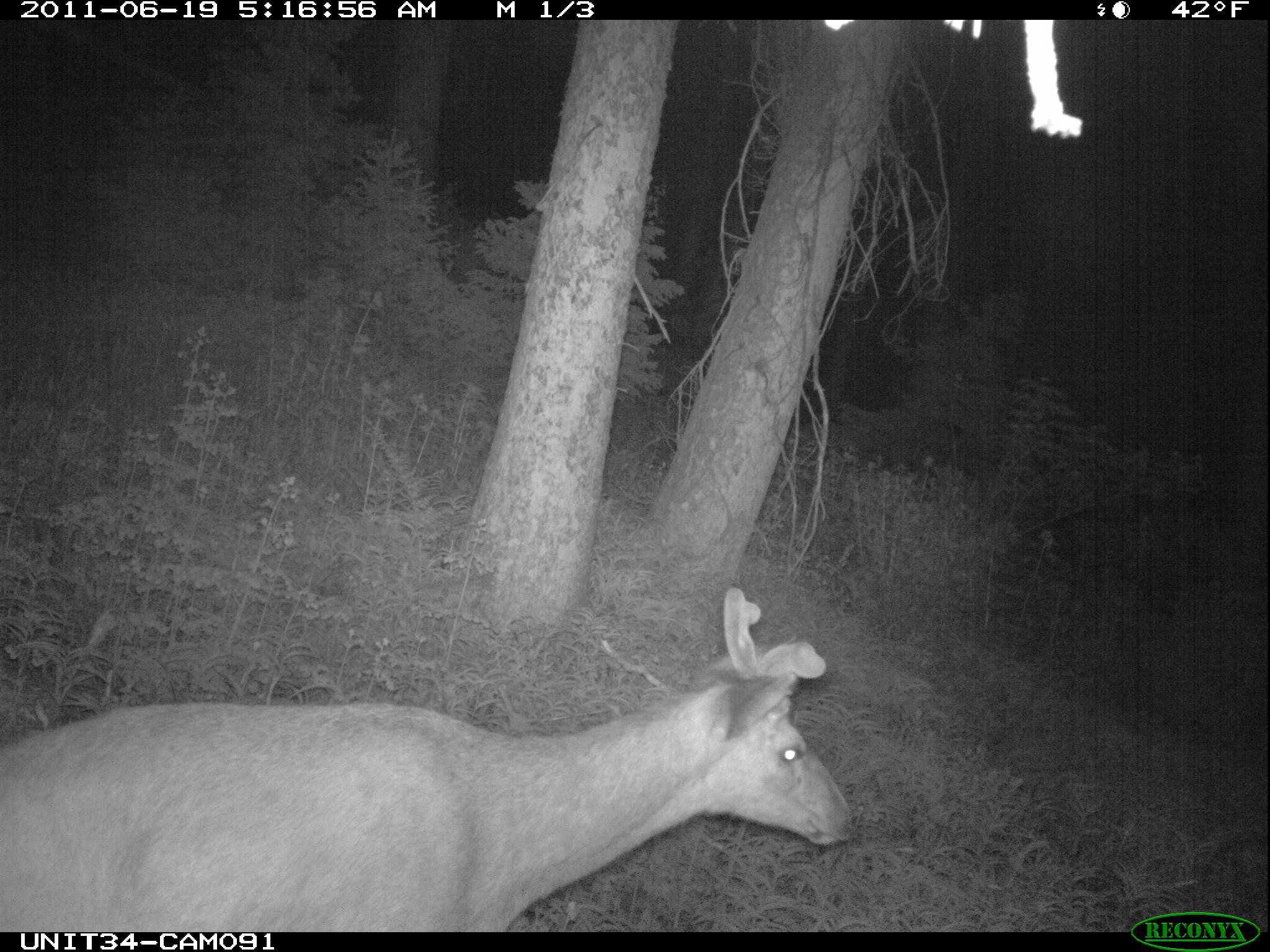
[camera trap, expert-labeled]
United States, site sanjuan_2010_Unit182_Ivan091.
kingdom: Animalia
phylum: Chordata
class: Mammalia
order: Artiodactyla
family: Cervidae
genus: Odocoileus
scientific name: Odocoileus hemionus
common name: mule deer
Odocoileus hemionus (mule deer).